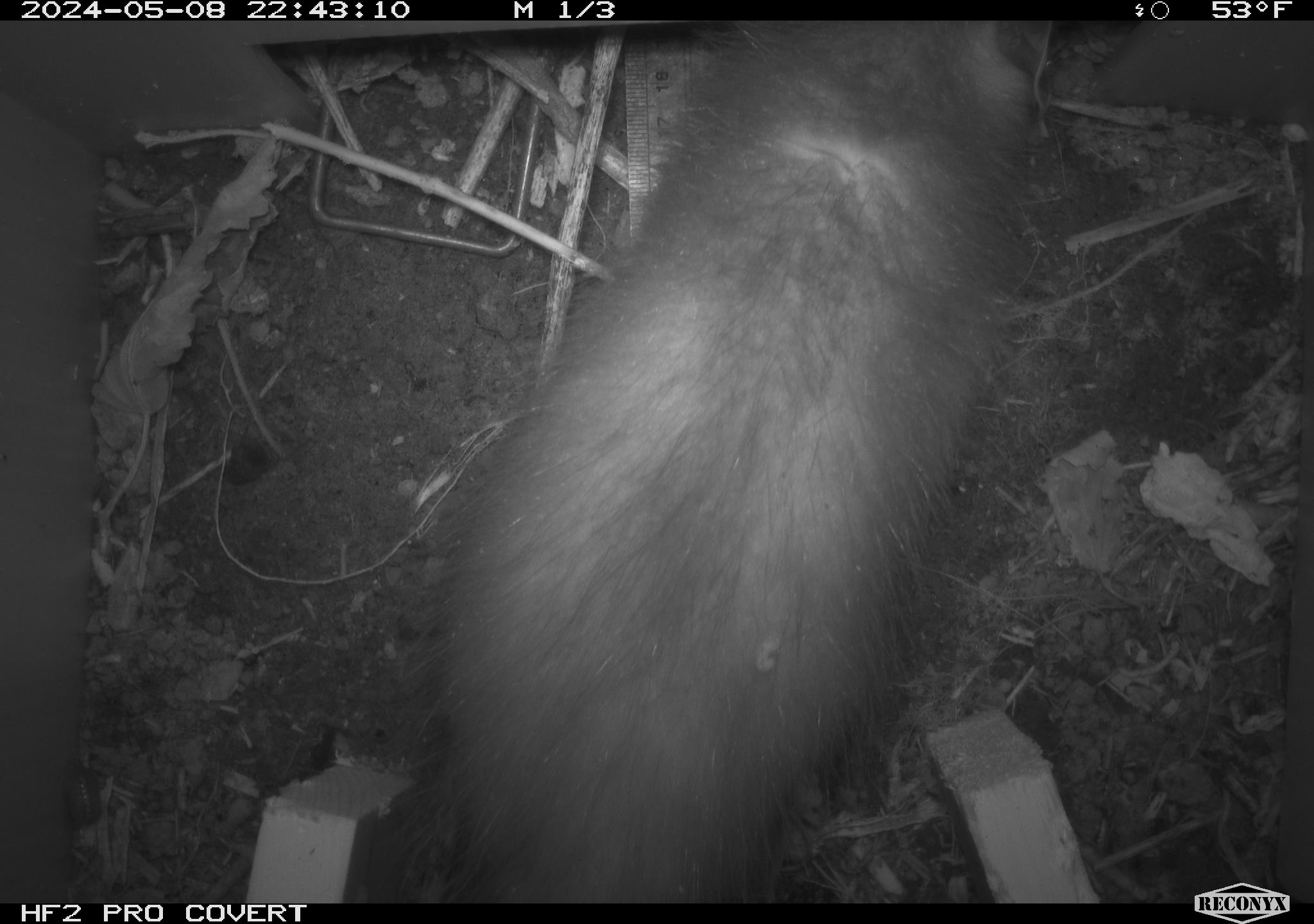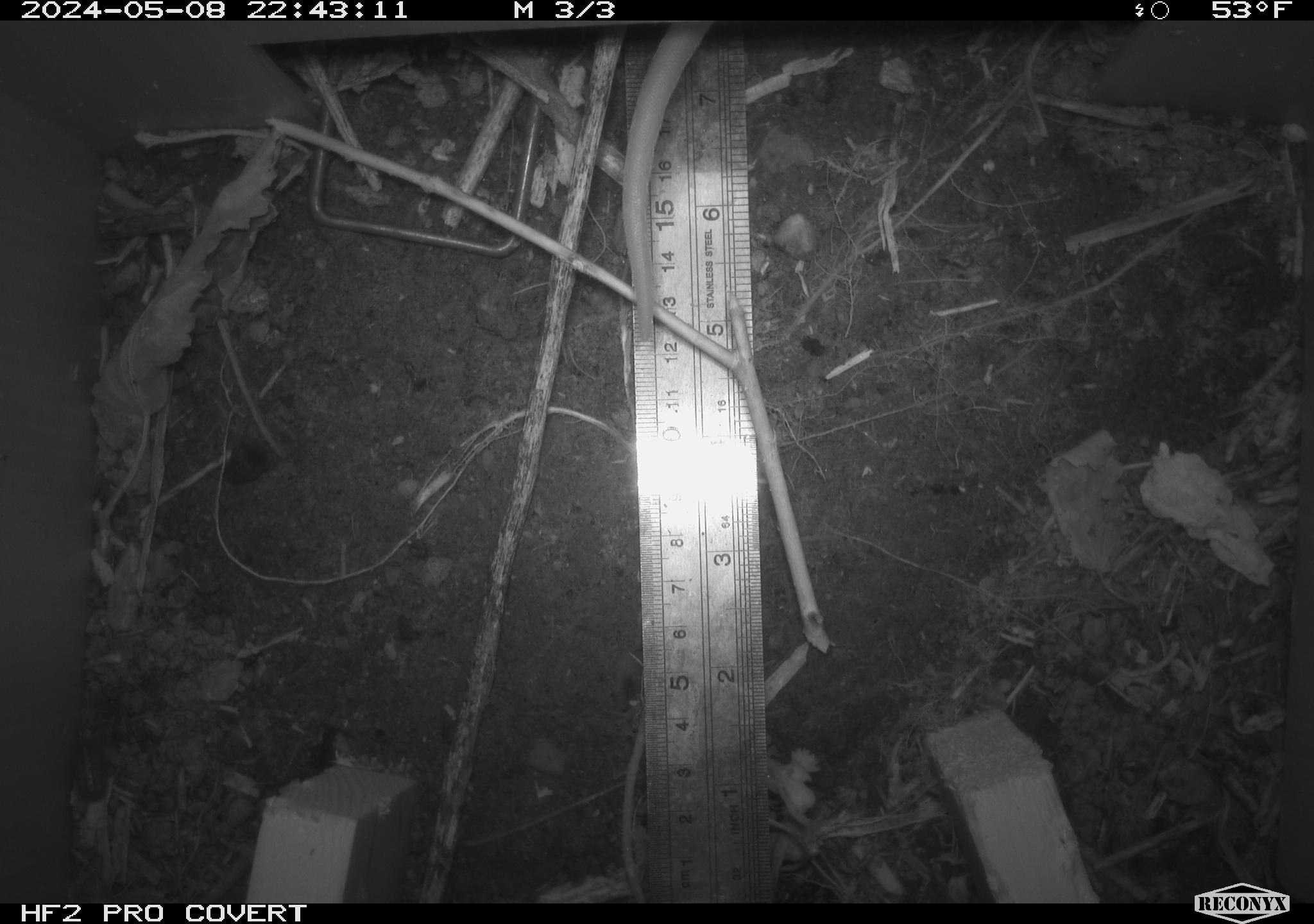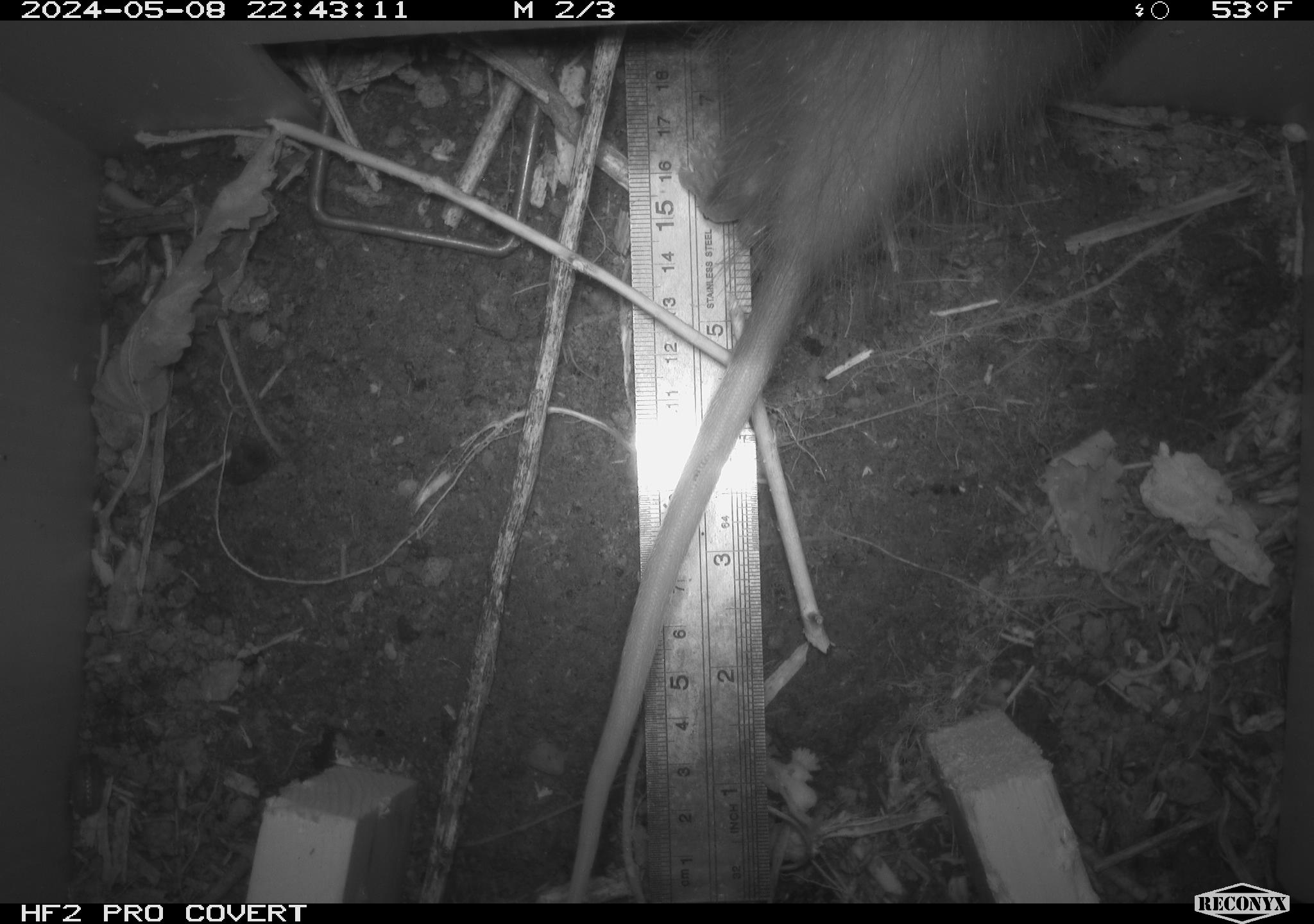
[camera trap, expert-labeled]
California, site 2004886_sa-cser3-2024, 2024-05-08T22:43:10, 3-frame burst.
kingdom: Animalia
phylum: Chordata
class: Mammalia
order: Didelphimorphia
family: Didelphidae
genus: Didelphis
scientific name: Didelphis virginiana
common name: virginia opossum